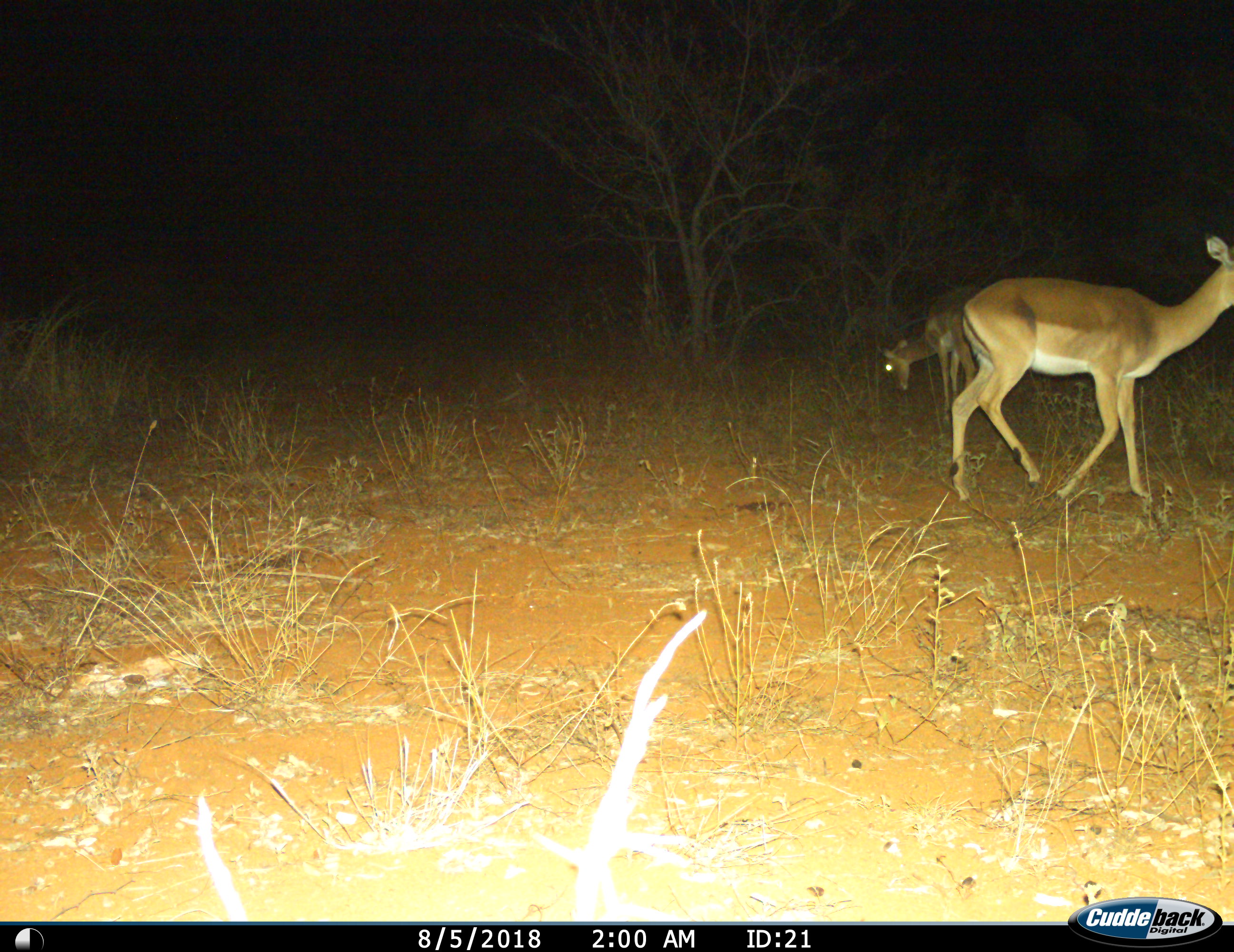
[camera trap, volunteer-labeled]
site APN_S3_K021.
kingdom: Animalia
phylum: Chordata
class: Mammalia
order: Artiodactyla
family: Bovidae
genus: Aepyceros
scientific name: Aepyceros melampus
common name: impala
Impala (Aepyceros melampus), count 2. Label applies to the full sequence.